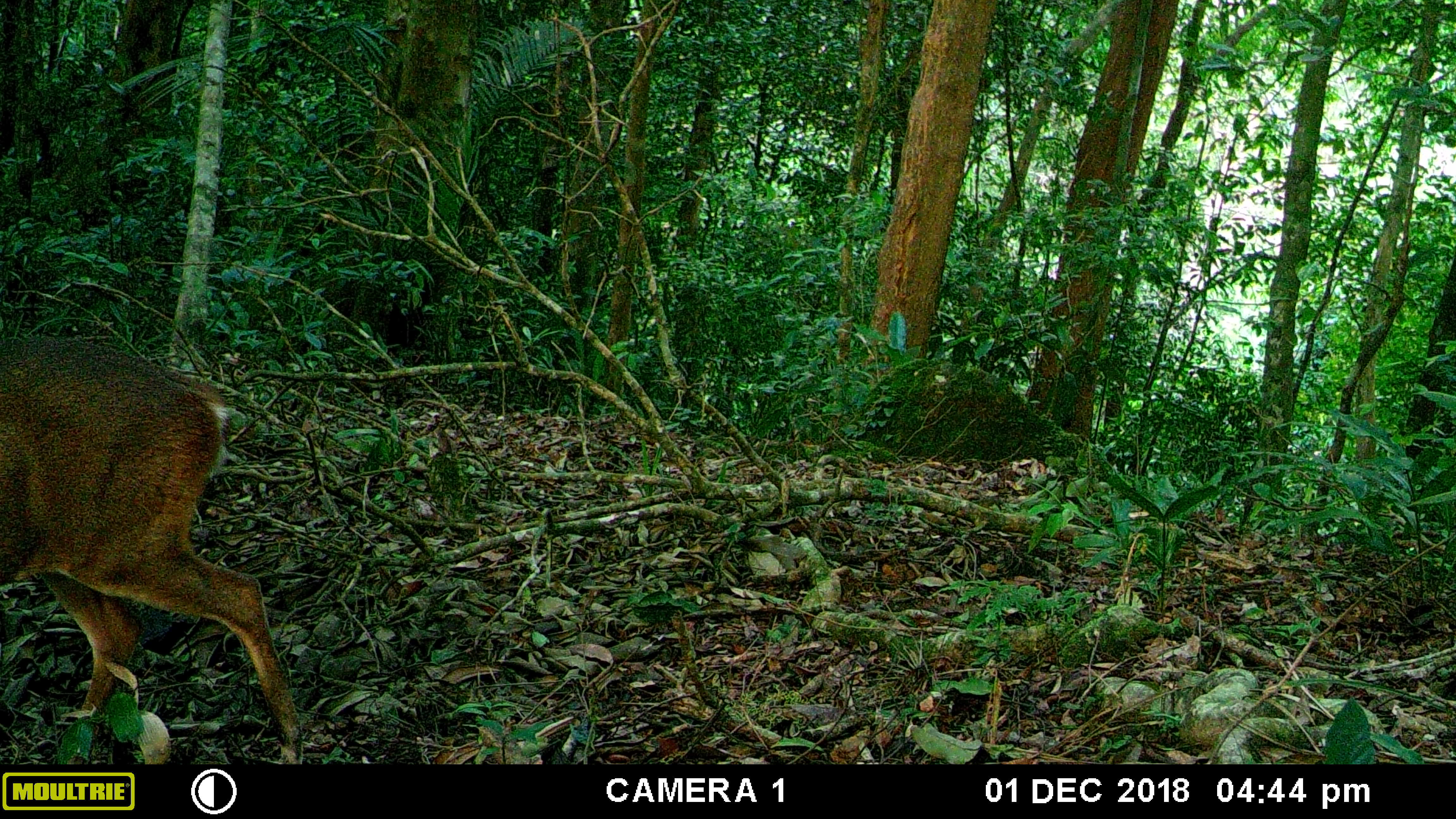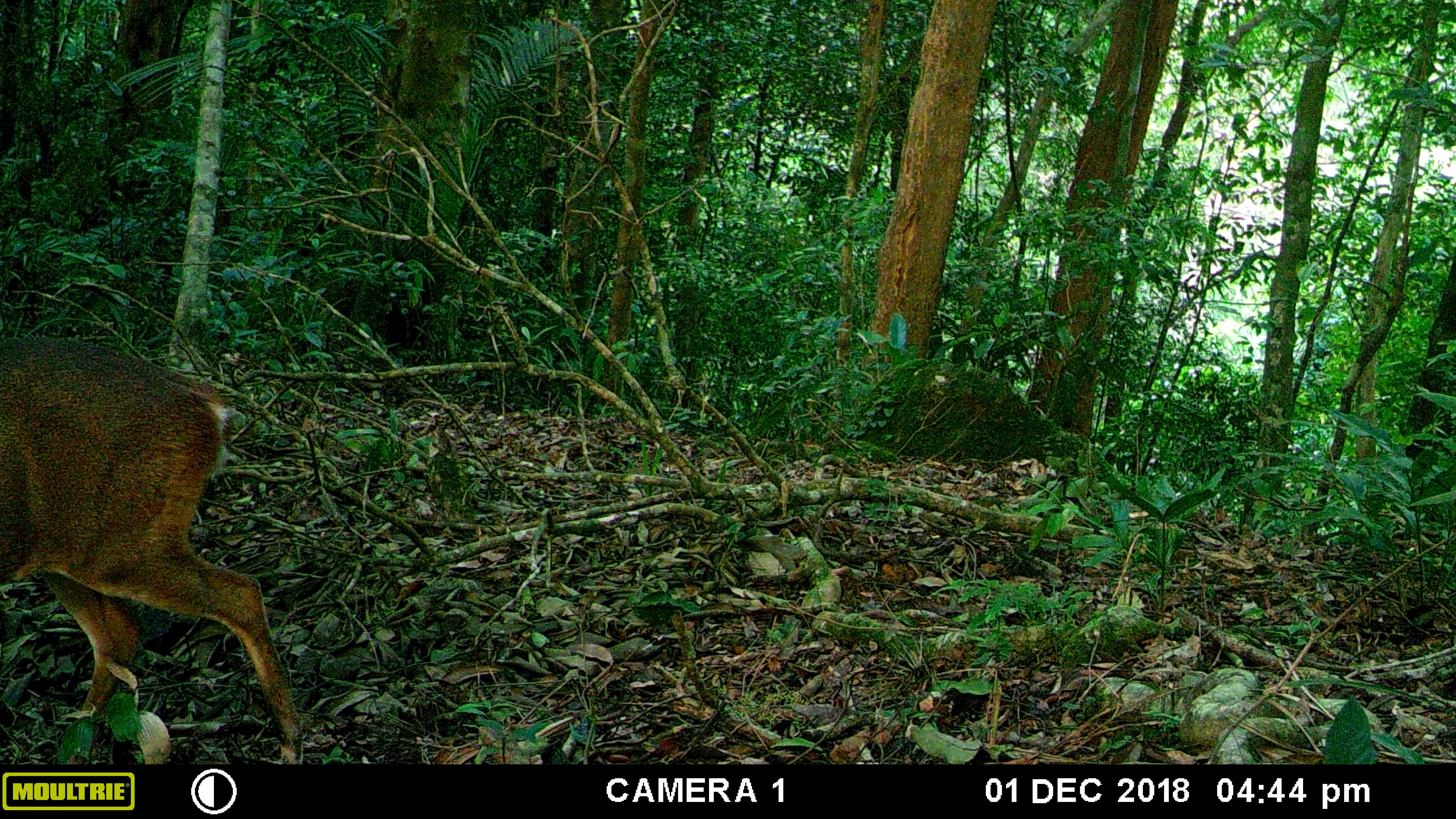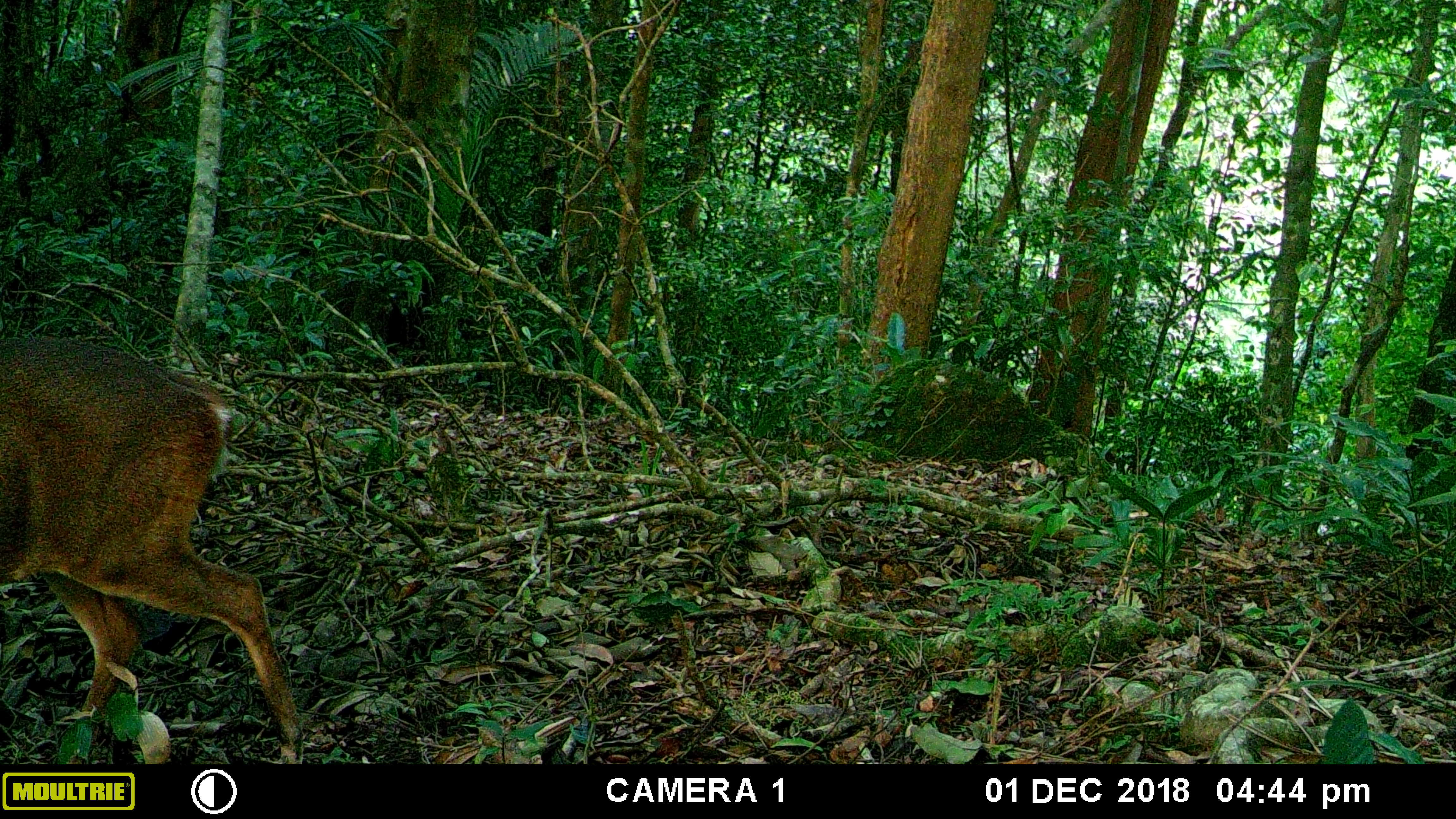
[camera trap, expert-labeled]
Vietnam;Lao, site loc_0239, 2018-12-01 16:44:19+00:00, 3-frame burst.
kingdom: Animalia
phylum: Chordata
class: Mammalia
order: Artiodactyla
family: Cervidae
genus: Muntiacus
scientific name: Muntiacus vuquangensis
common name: large-antlered muntjac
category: large antlered muntjac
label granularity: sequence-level